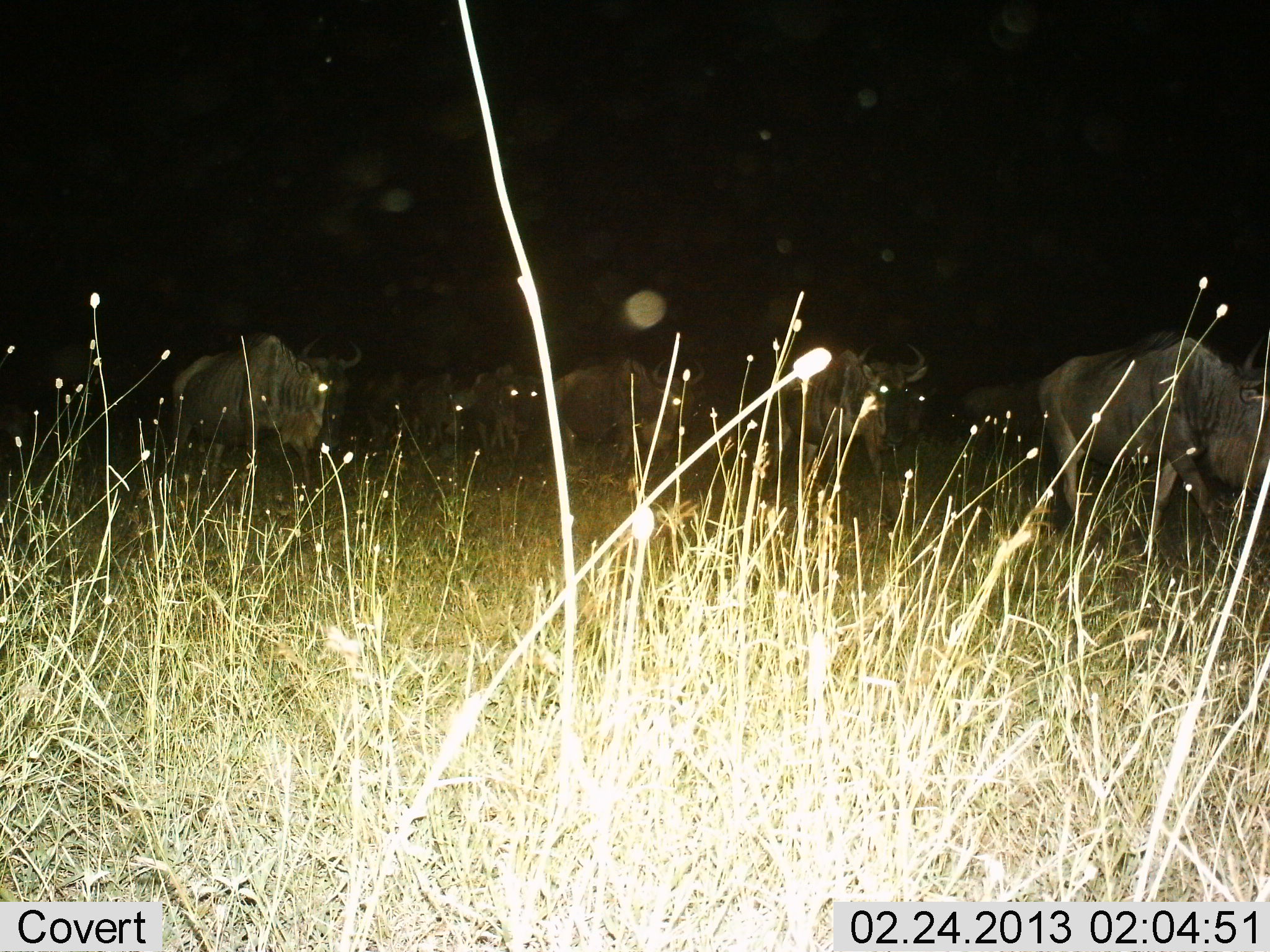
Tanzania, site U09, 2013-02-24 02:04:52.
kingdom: Animalia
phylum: Chordata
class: Mammalia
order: Artiodactyla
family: Bovidae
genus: Connochaetes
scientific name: Connochaetes taurinus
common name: blue wildebeest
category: wildebeest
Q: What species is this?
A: Wildebeest (blue wildebeest) (Connochaetes taurinus).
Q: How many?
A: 7.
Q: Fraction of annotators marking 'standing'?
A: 28%.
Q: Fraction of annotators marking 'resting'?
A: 0%.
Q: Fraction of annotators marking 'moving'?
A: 78%.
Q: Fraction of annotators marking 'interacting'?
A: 0%.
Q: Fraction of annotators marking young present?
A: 0%.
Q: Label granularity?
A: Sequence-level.